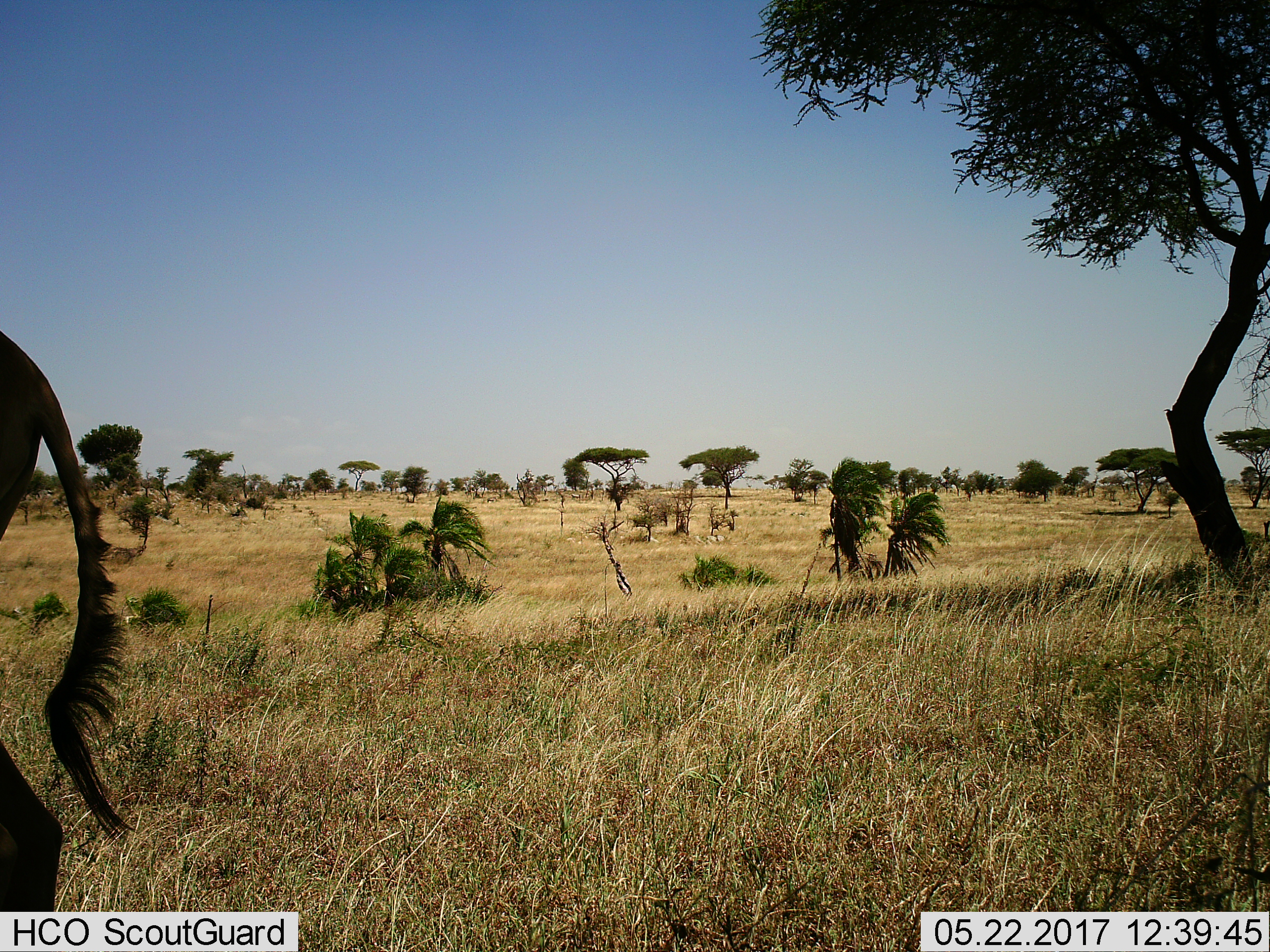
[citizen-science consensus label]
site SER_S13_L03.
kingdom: Animalia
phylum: Chordata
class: Mammalia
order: Artiodactyla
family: Bovidae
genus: Connochaetes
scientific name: Connochaetes taurinus taurinus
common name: blue wildebeest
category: wildebeestblue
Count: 1.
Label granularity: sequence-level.